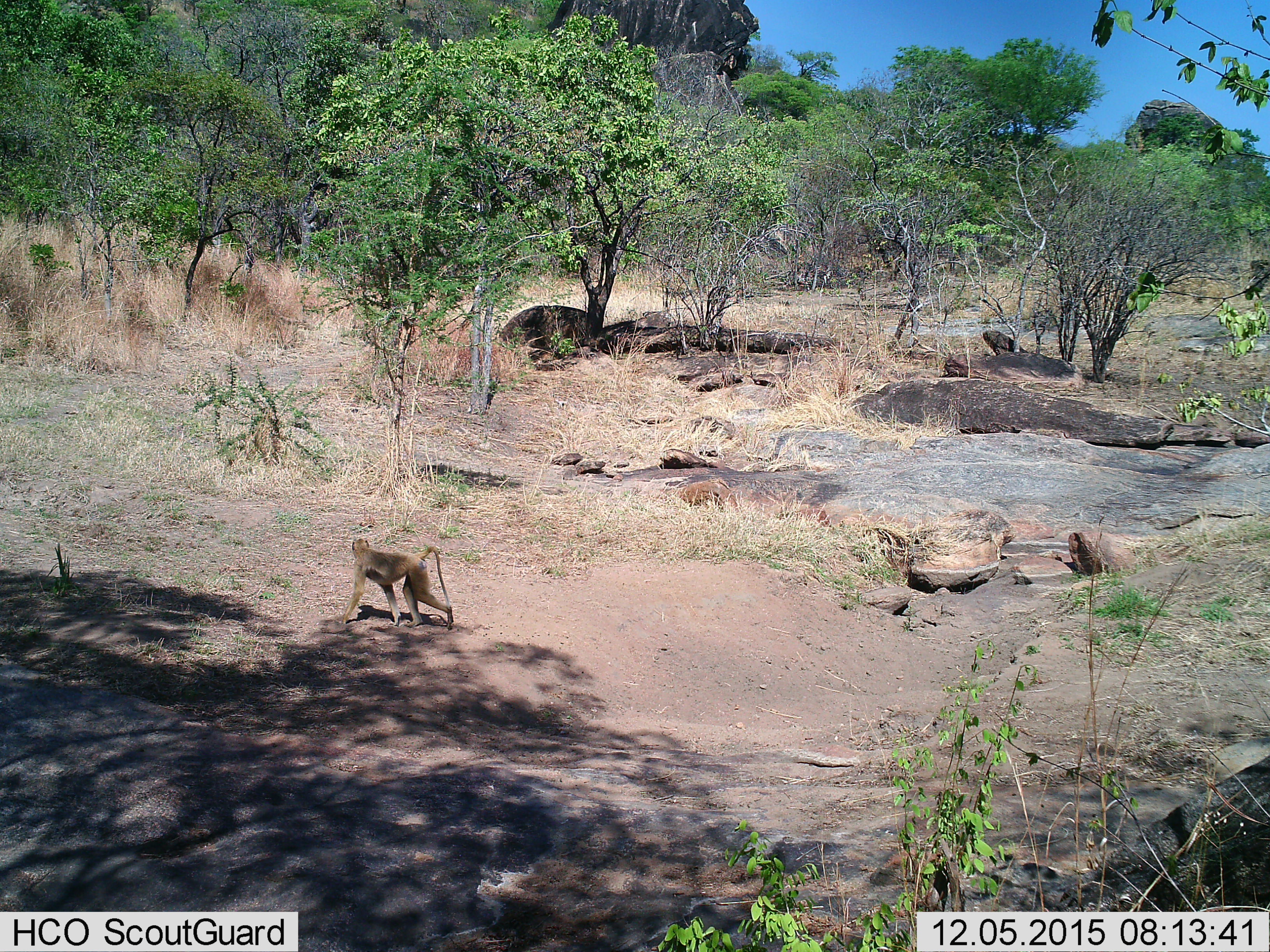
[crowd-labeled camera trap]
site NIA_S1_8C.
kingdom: Animalia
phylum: Chordata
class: Mammalia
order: Primates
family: Cercopithecidae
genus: Papio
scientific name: Papio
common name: baboon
Baboon (Papio), count 1. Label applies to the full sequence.